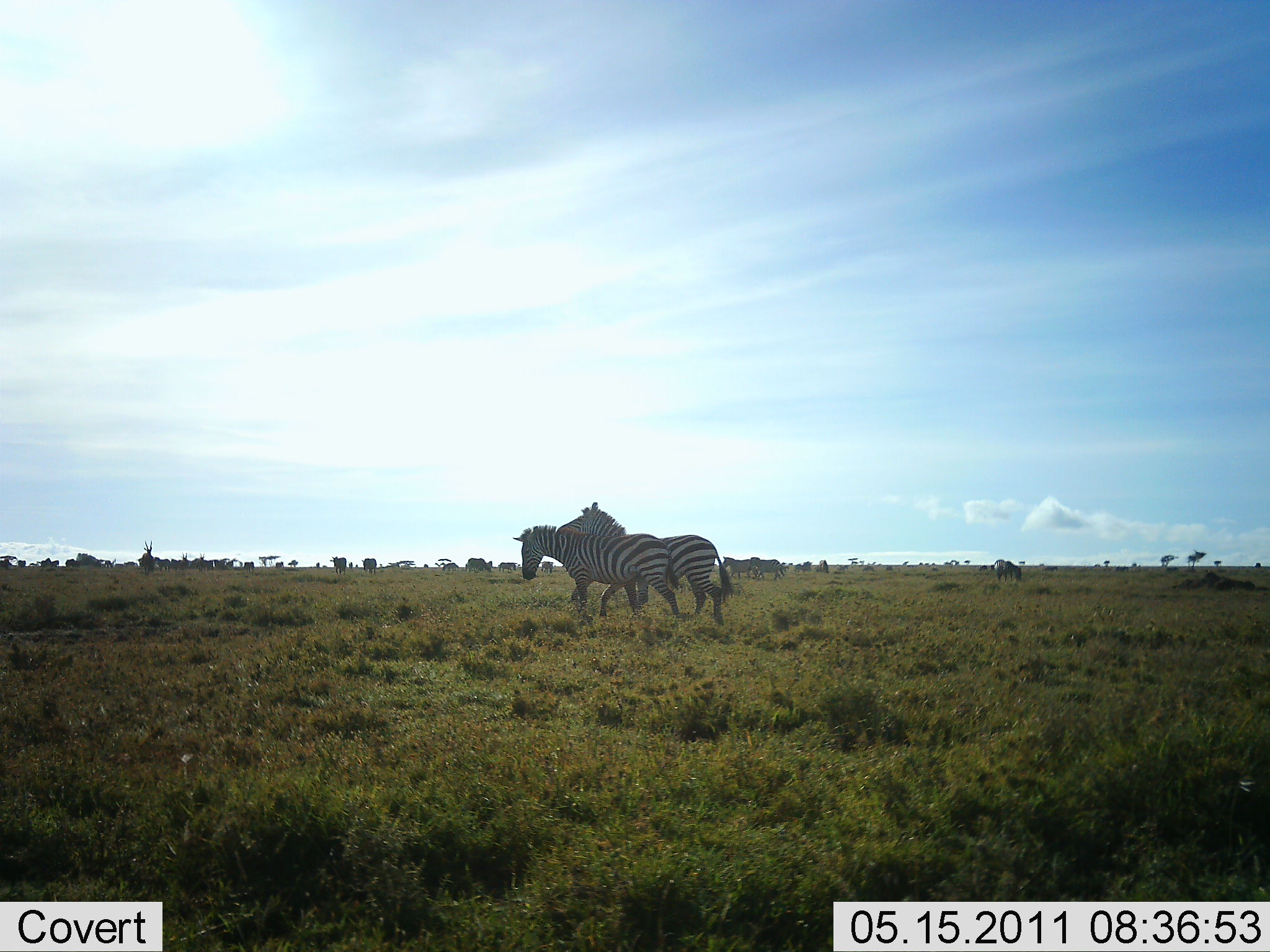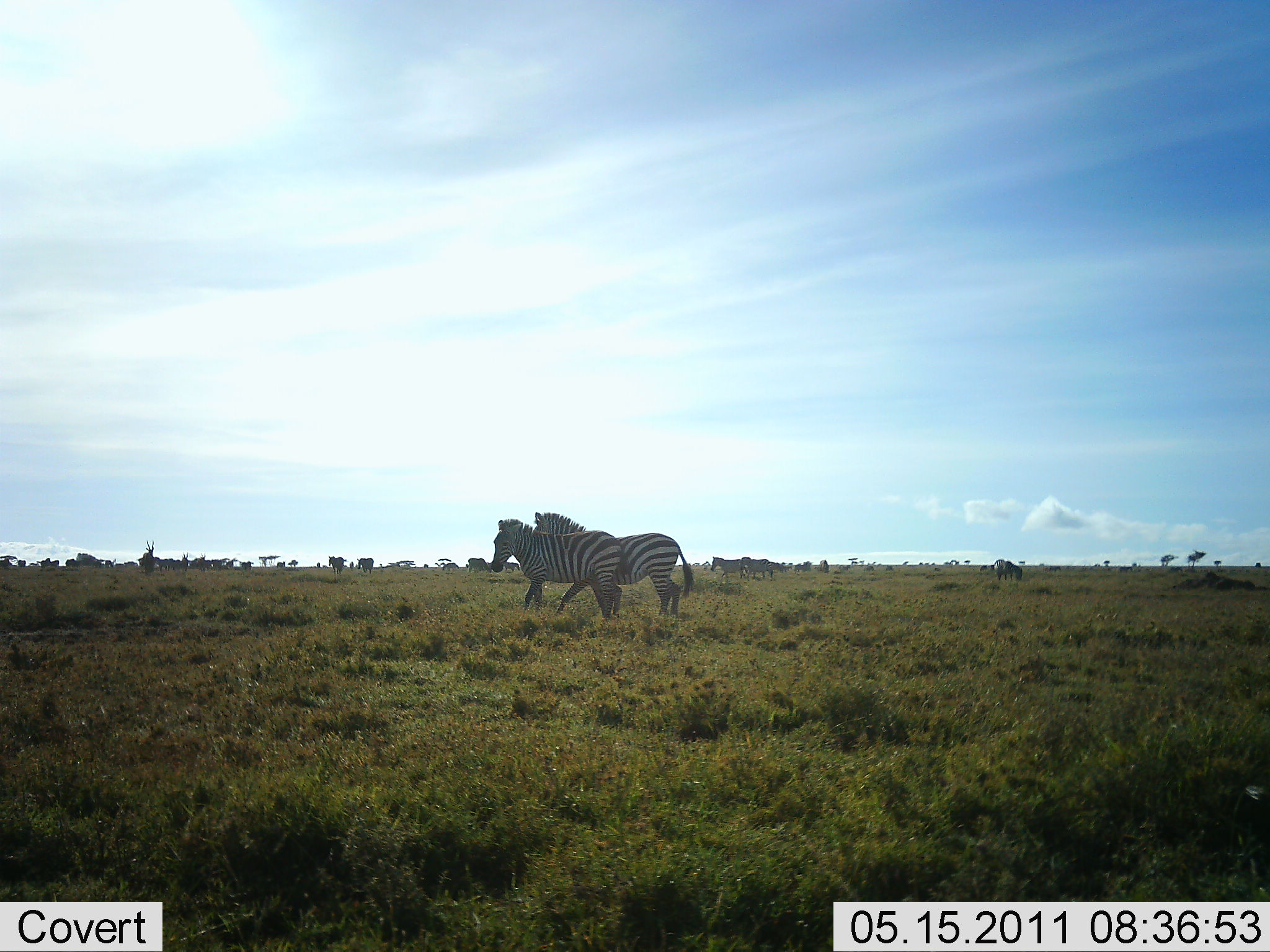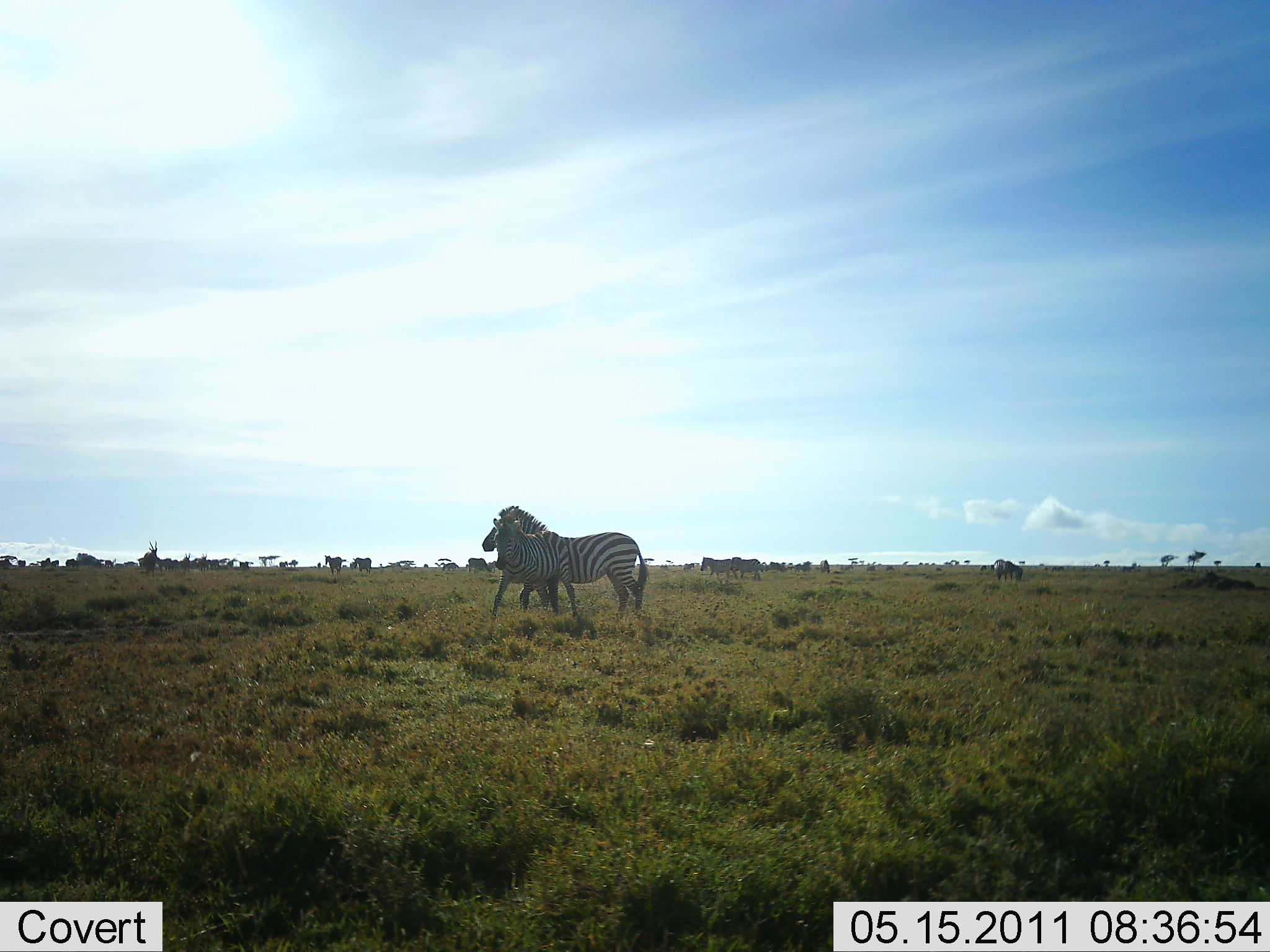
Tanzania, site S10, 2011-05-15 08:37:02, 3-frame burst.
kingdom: Animalia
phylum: Chordata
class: Mammalia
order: Perissodactyla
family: Equidae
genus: Equus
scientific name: Equus quagga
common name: plains zebra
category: zebra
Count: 5.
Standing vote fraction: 21%.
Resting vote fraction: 0%.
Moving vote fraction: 71%.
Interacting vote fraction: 43%.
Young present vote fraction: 0%.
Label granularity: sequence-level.